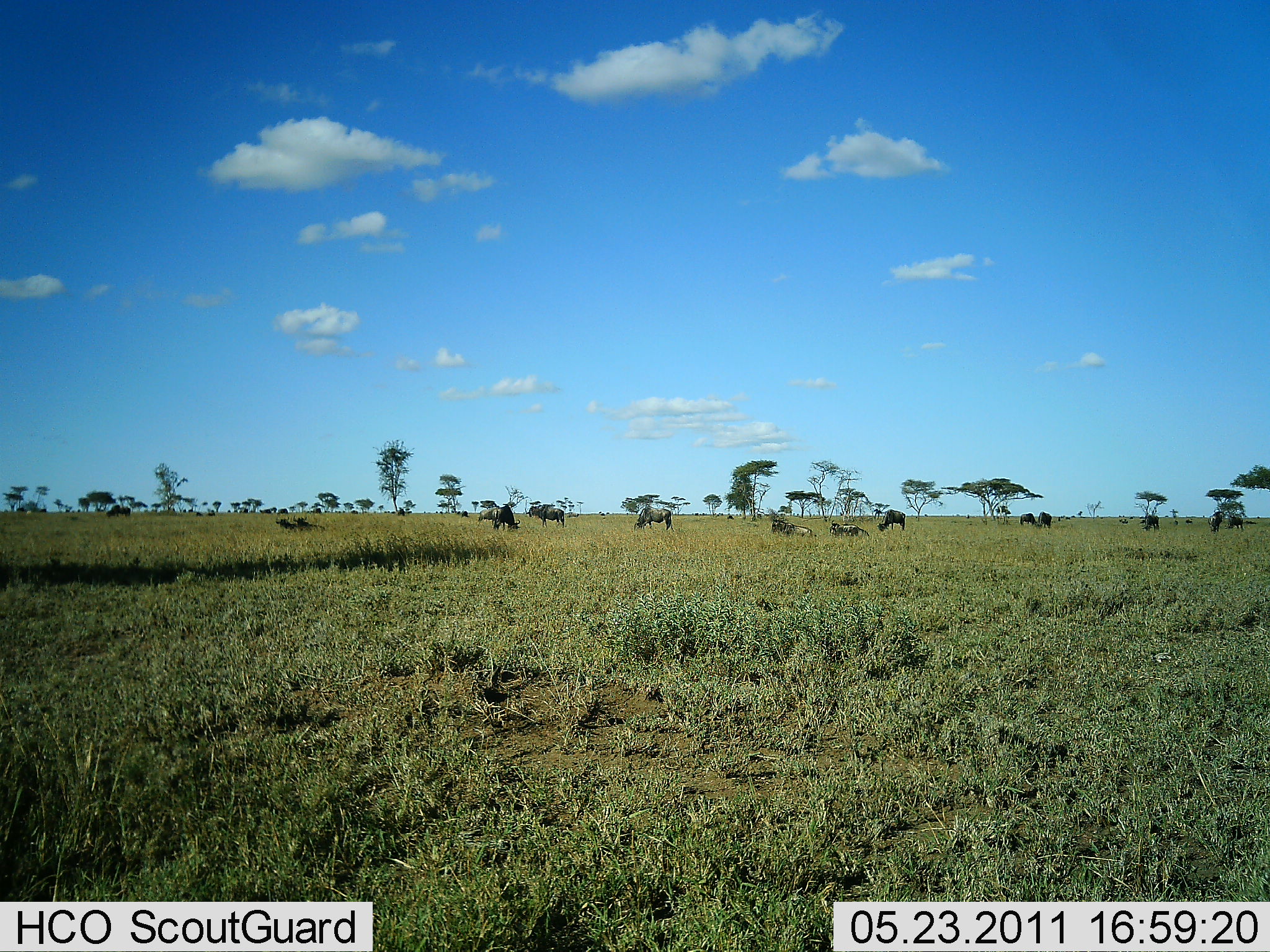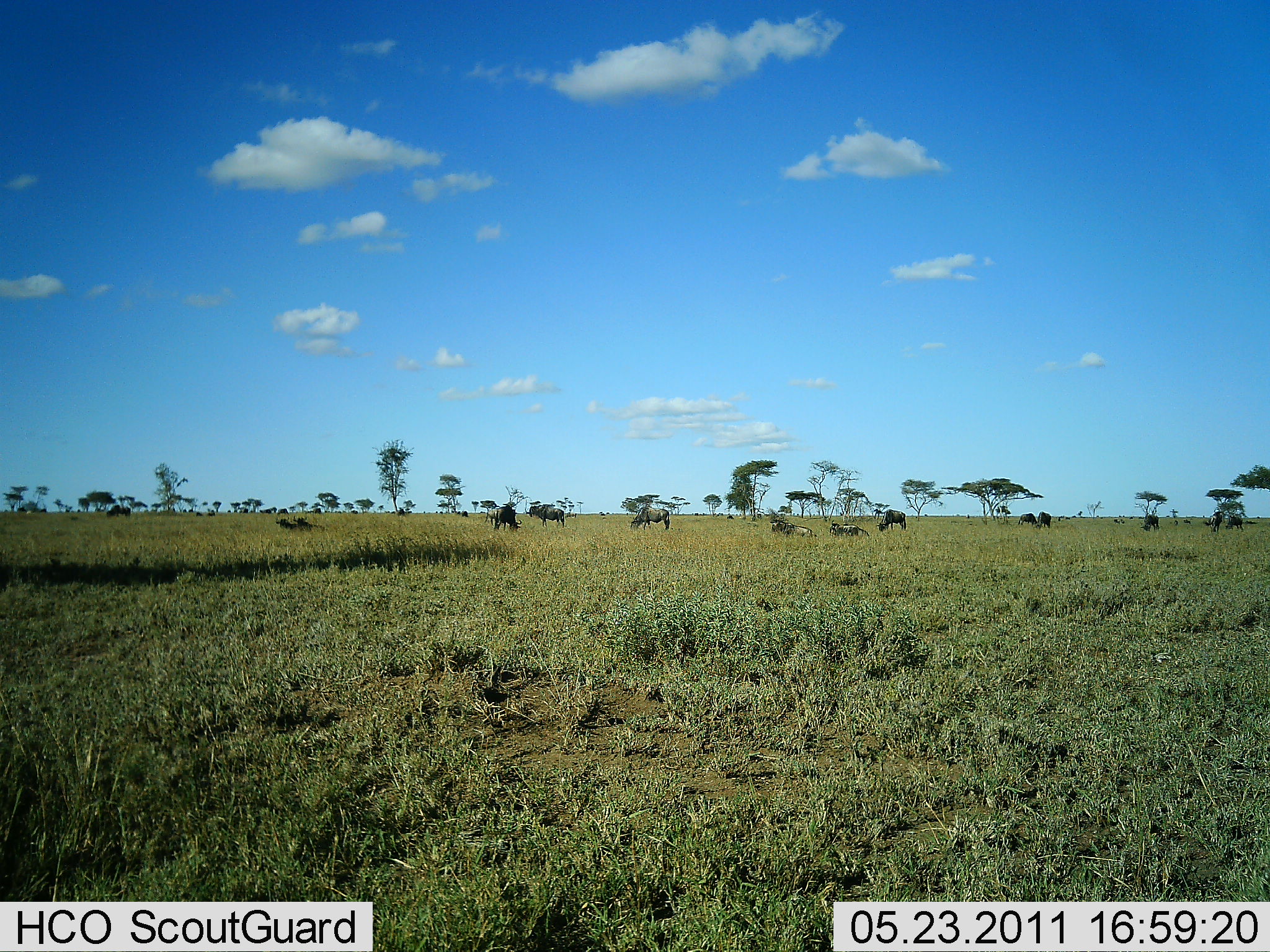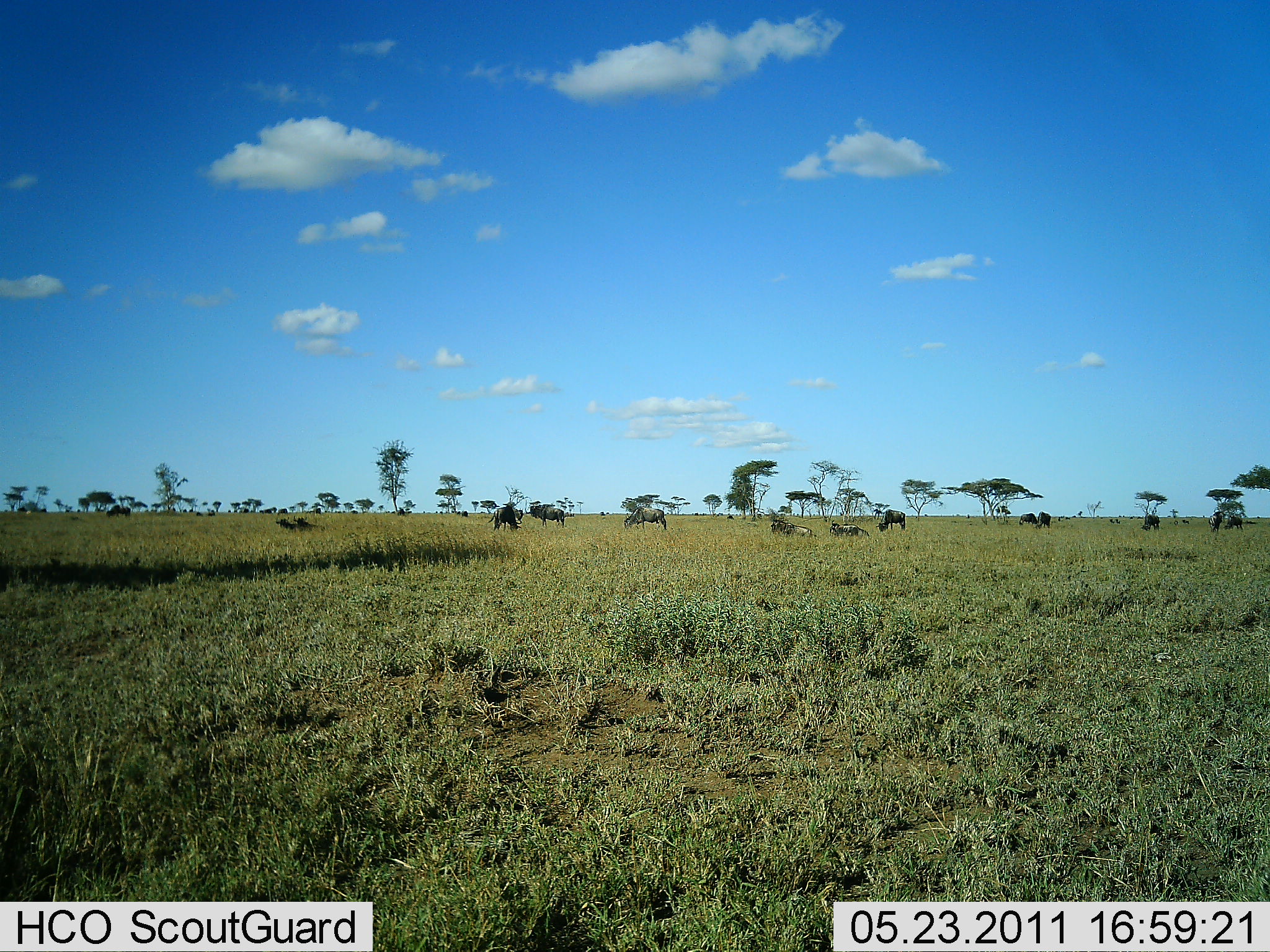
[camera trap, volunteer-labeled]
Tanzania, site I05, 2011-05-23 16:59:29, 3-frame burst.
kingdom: Animalia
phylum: Chordata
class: Mammalia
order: Artiodactyla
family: Bovidae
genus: Connochaetes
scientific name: Connochaetes taurinus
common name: blue wildebeest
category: wildebeest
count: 11-50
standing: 50%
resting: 42%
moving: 8%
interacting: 0%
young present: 0%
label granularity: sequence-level